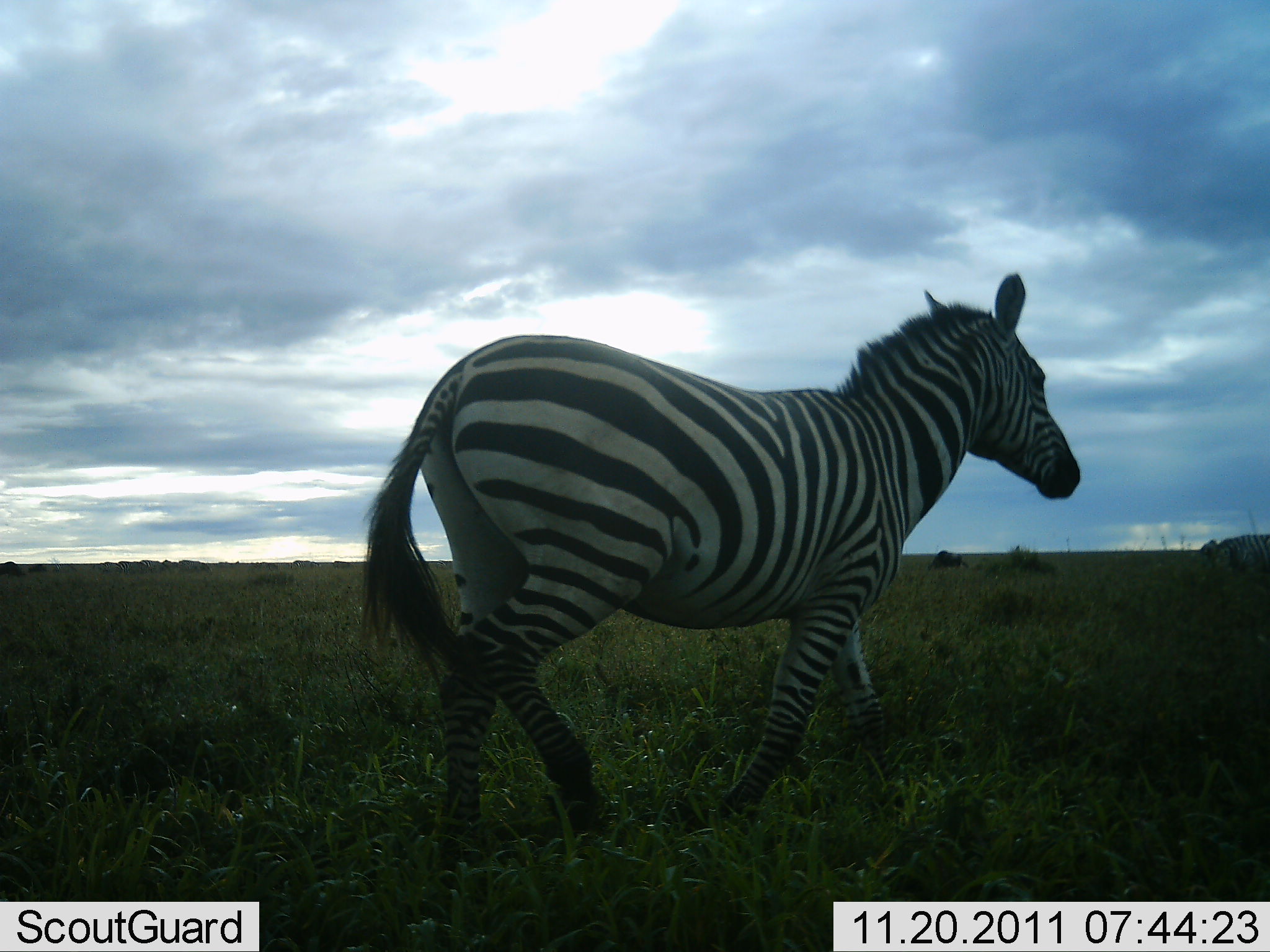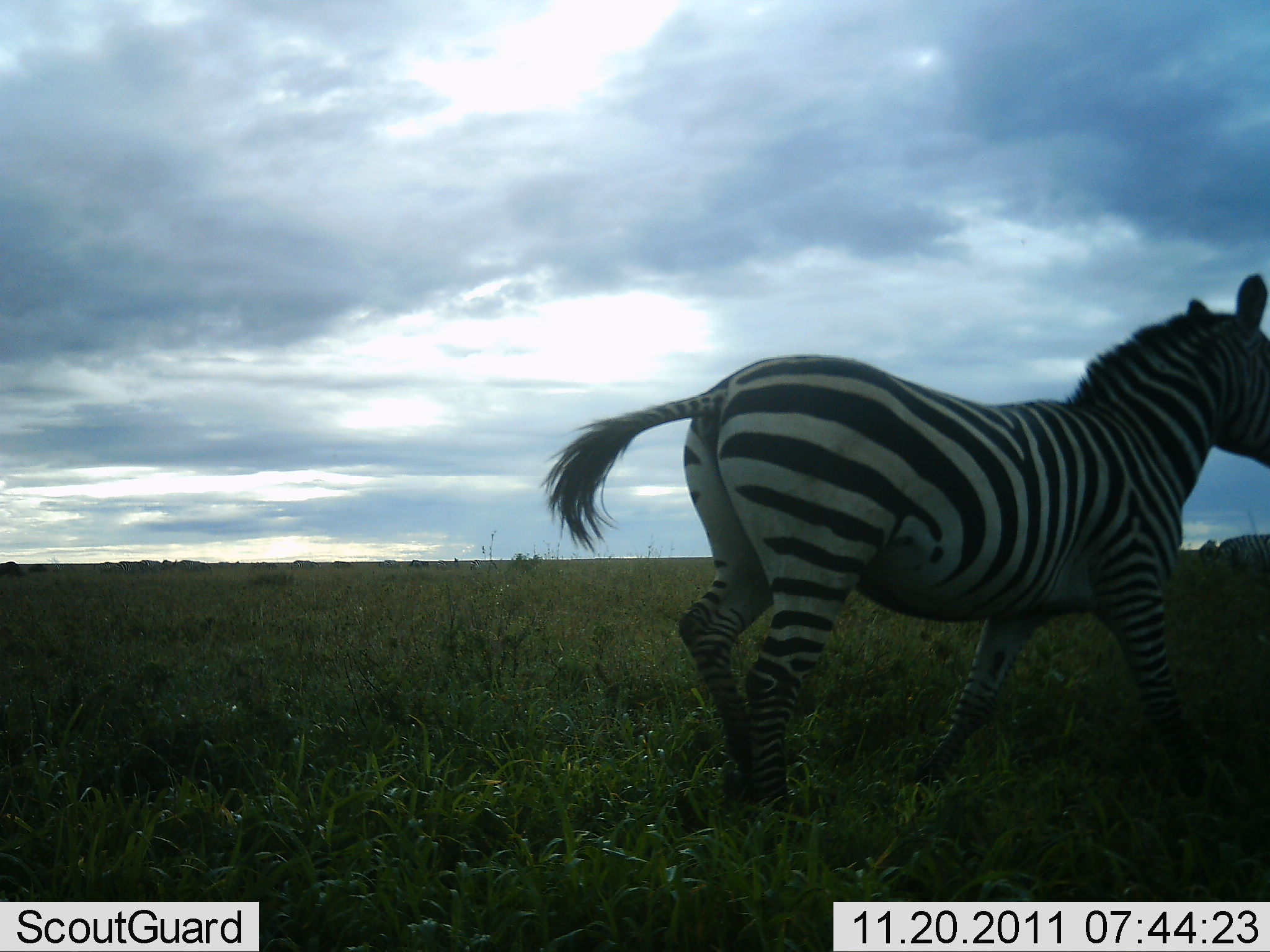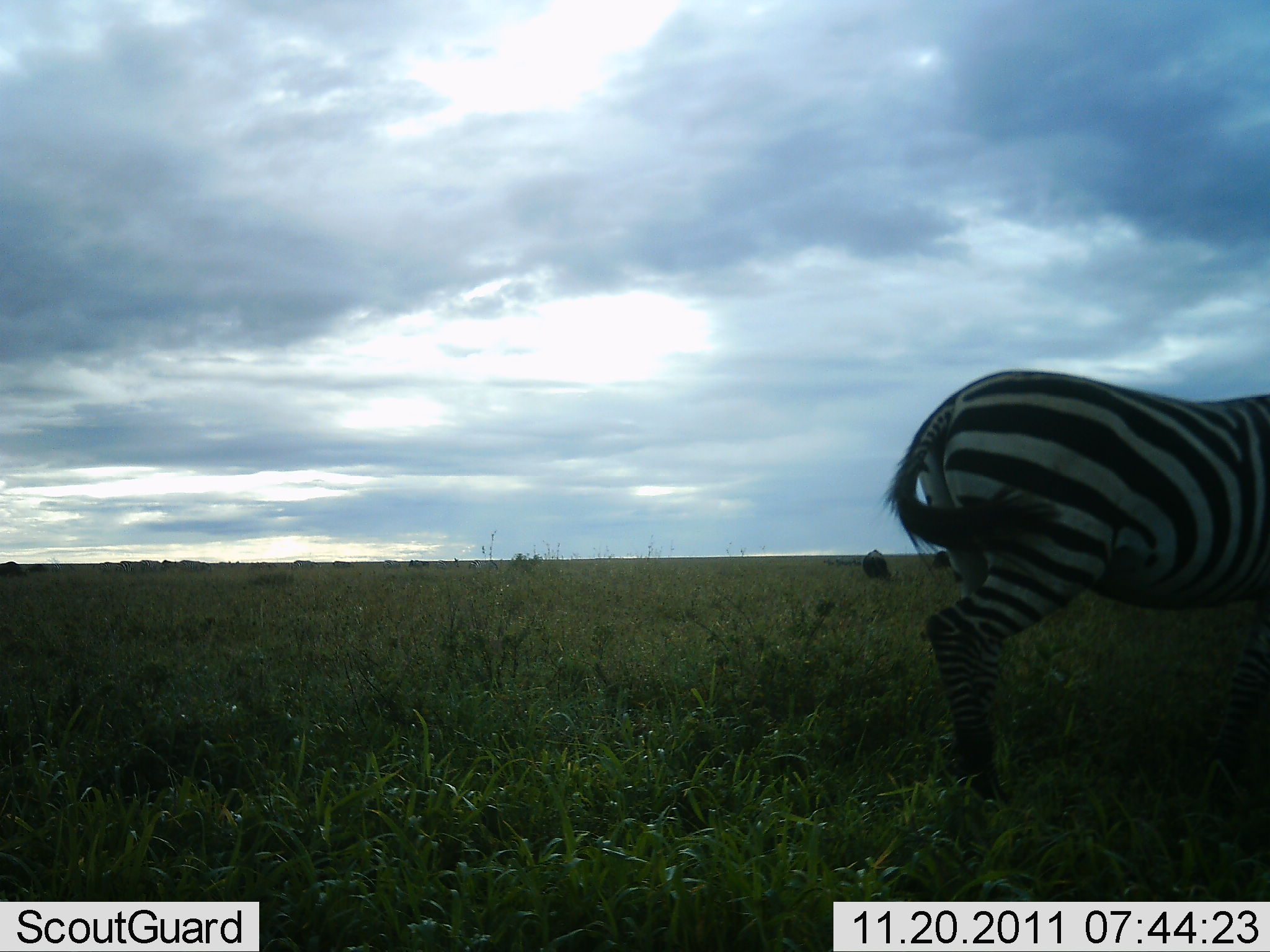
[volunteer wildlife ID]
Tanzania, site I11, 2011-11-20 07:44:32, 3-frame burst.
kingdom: Animalia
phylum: Chordata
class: Mammalia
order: Perissodactyla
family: Equidae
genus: Equus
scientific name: Equus quagga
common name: plains zebra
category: zebra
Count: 1.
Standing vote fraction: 8%.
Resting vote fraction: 0%.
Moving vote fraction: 92%.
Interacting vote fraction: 8%.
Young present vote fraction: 0%.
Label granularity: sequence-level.